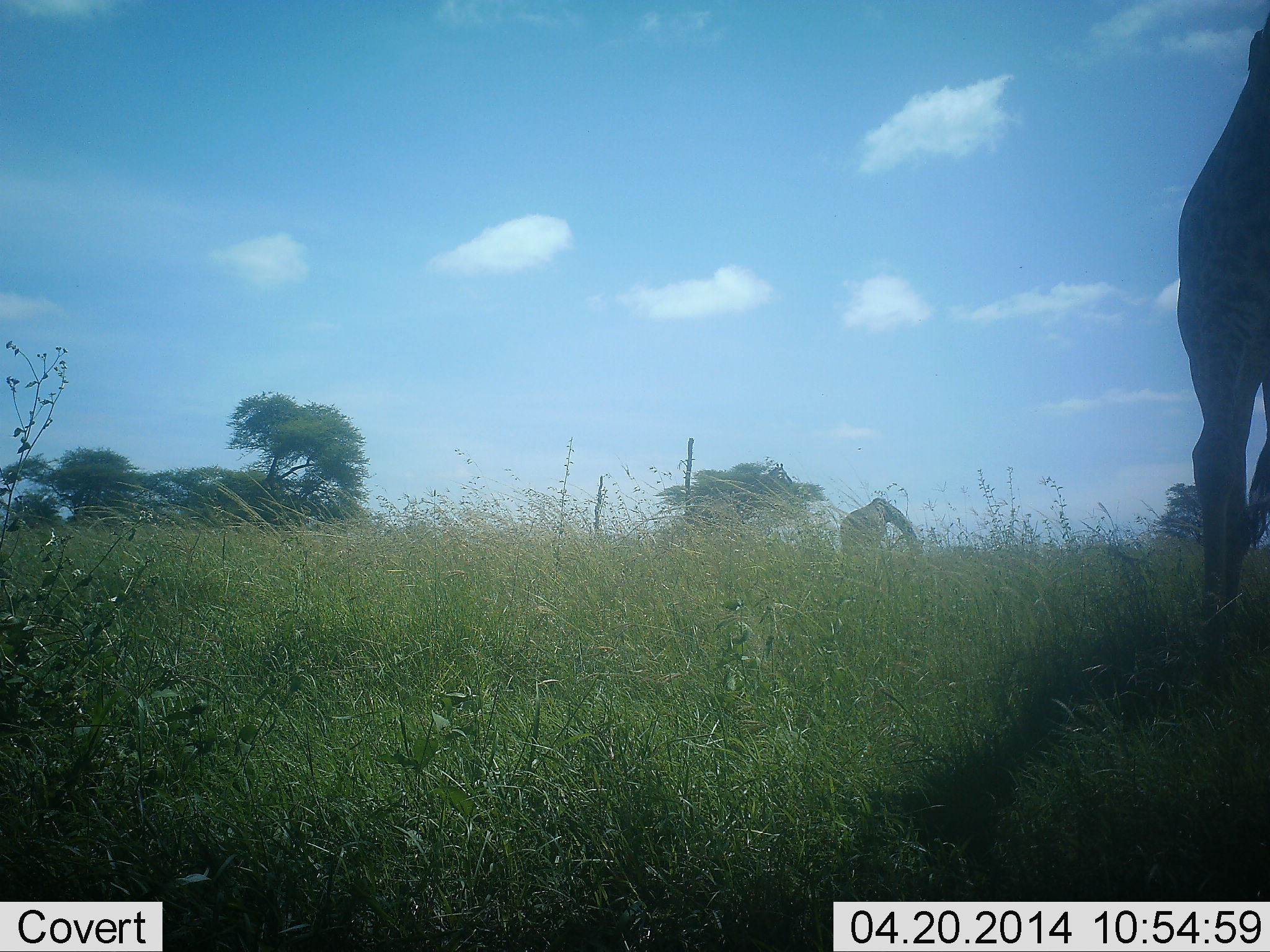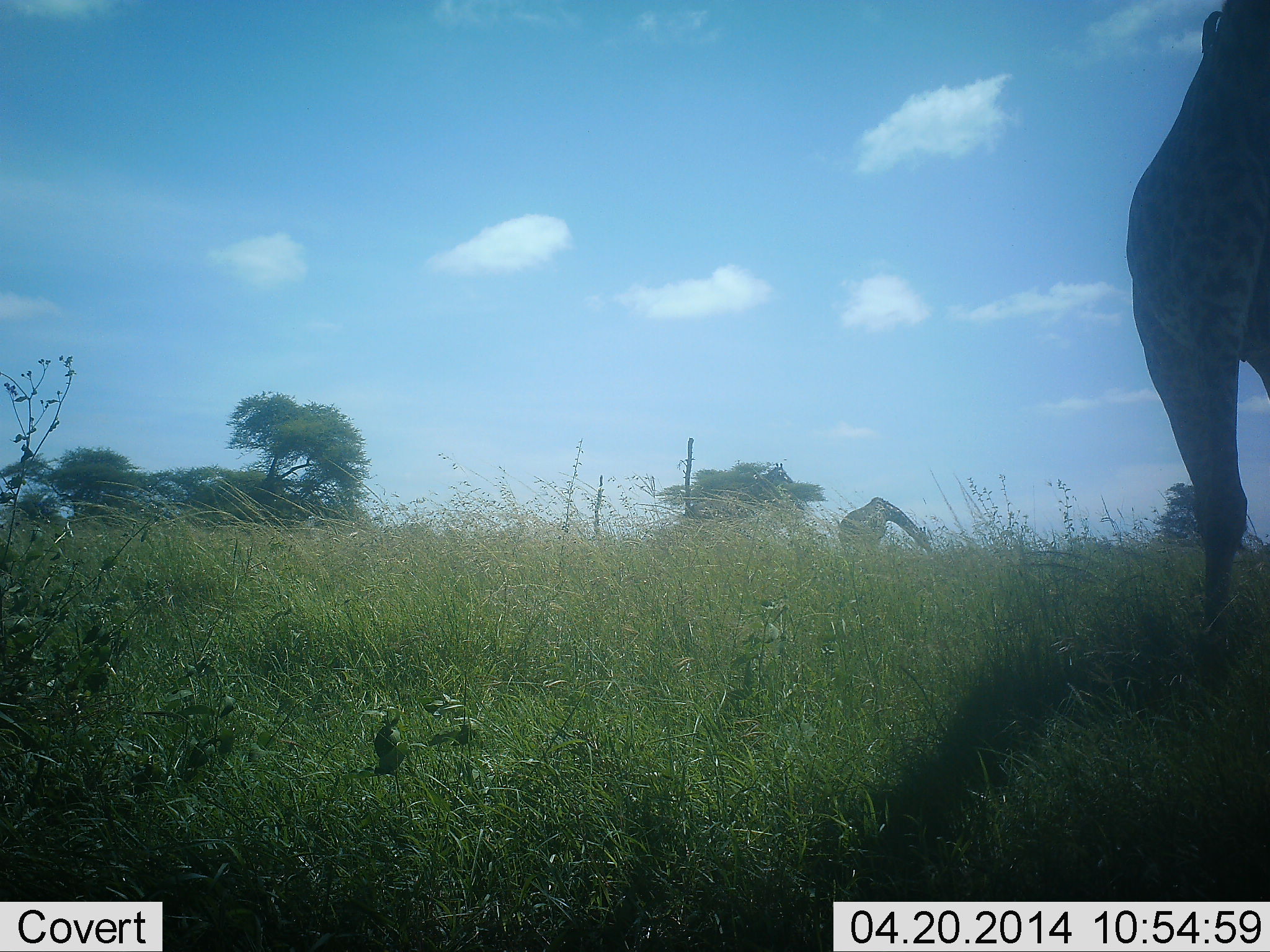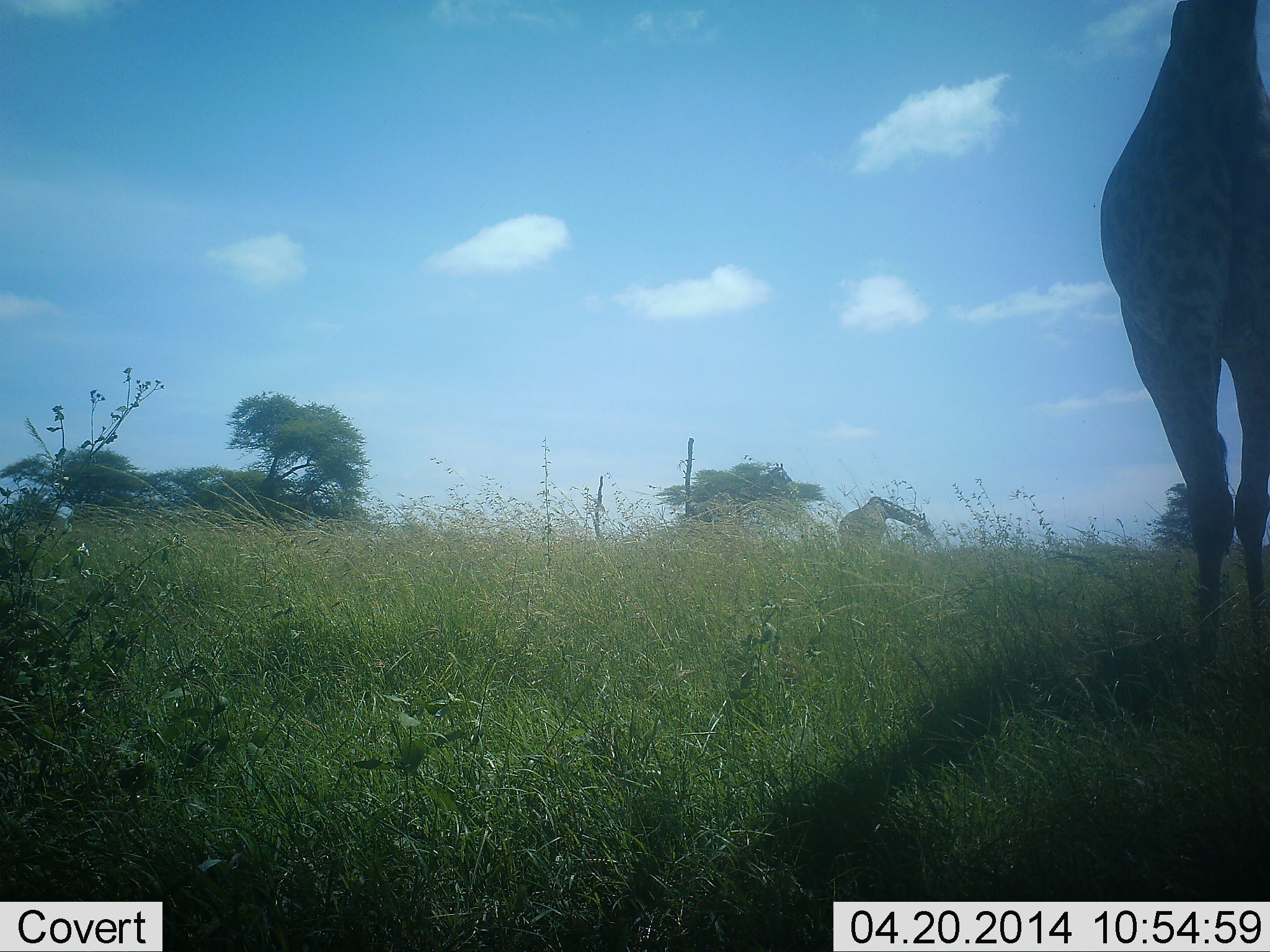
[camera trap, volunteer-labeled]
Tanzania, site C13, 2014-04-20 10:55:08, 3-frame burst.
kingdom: Animalia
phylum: Chordata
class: Mammalia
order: Artiodactyla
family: Giraffidae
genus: Giraffa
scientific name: Giraffa camelopardalis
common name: giraffe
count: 2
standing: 20%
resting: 0%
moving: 30%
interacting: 0%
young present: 0%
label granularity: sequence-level